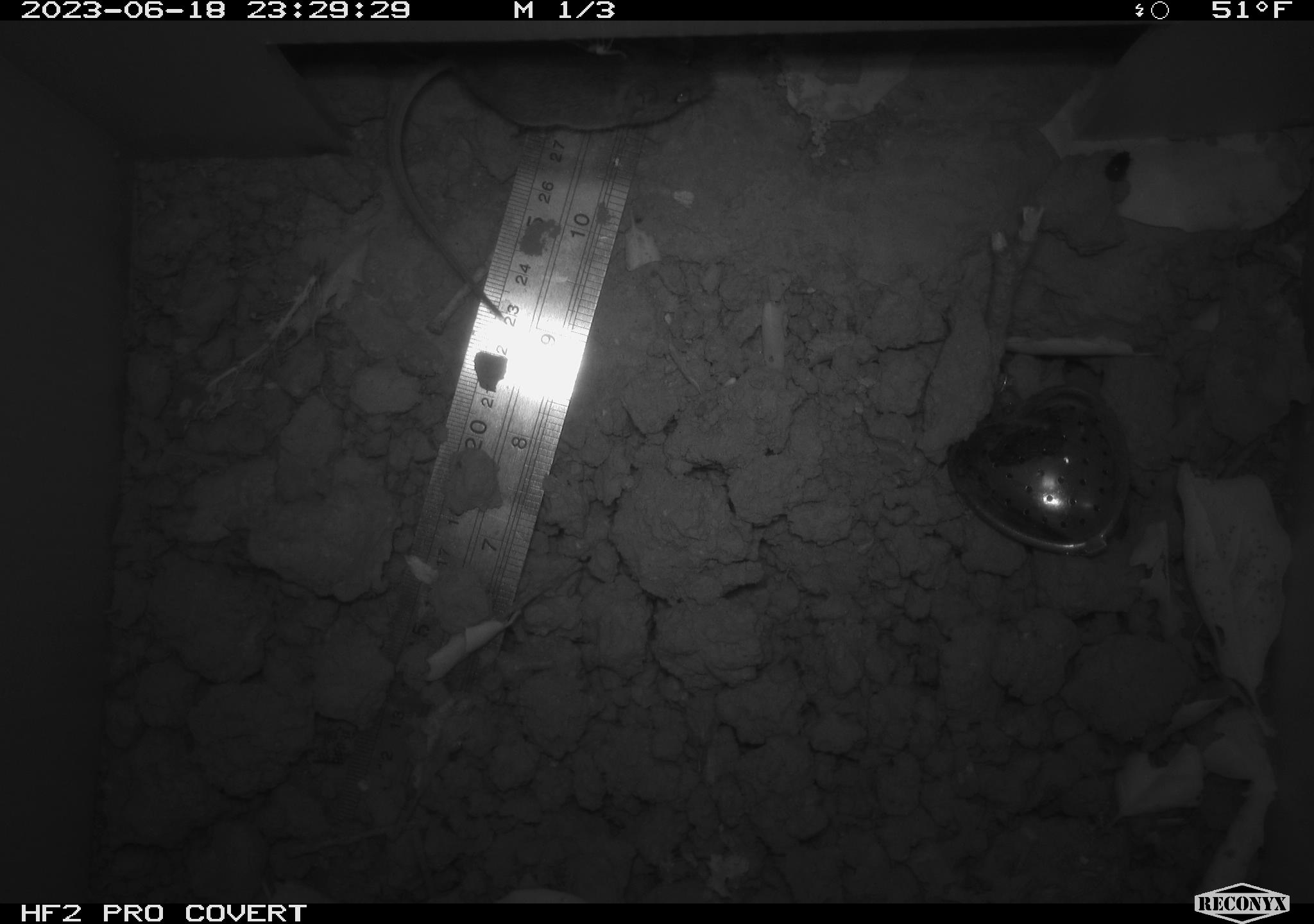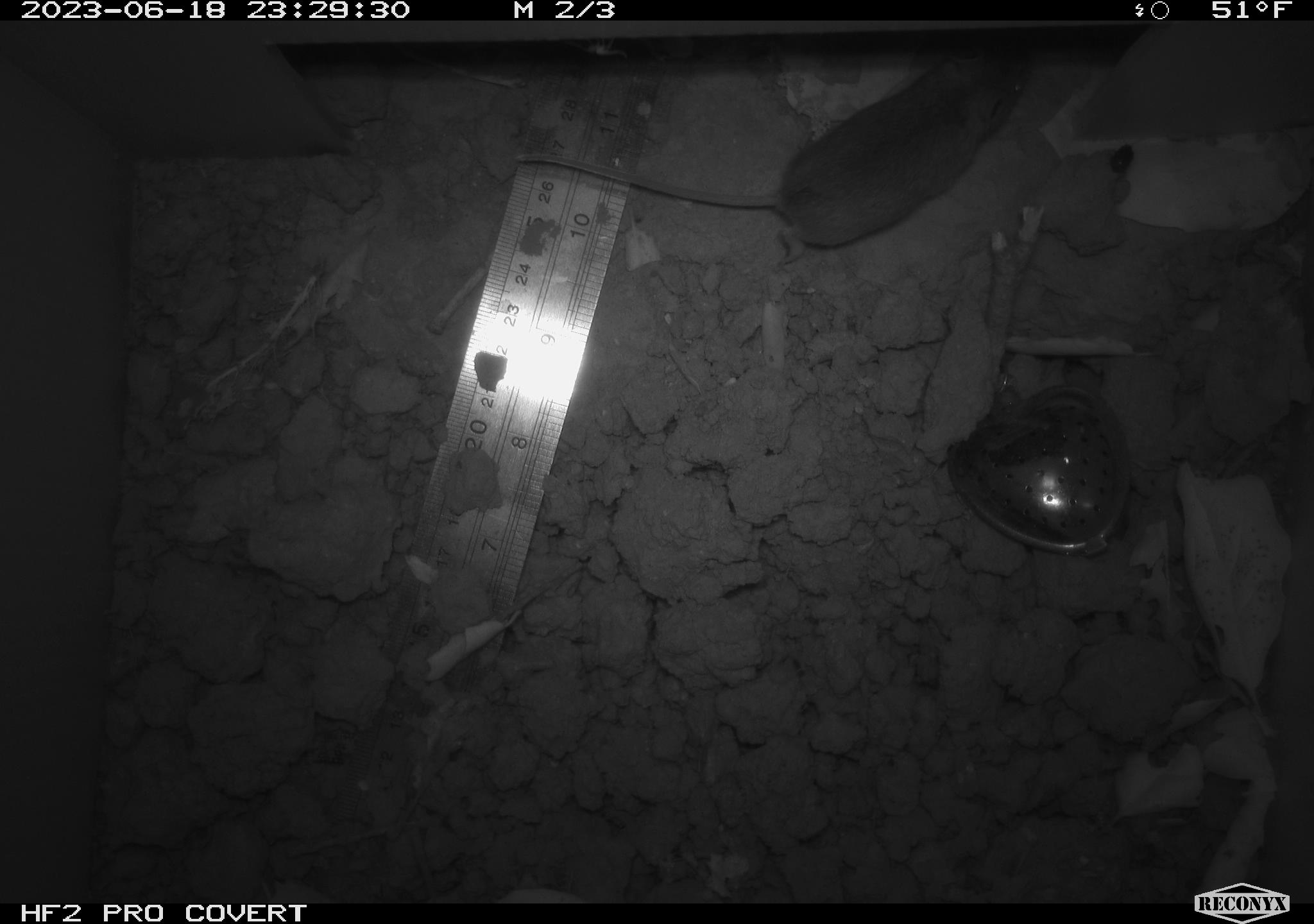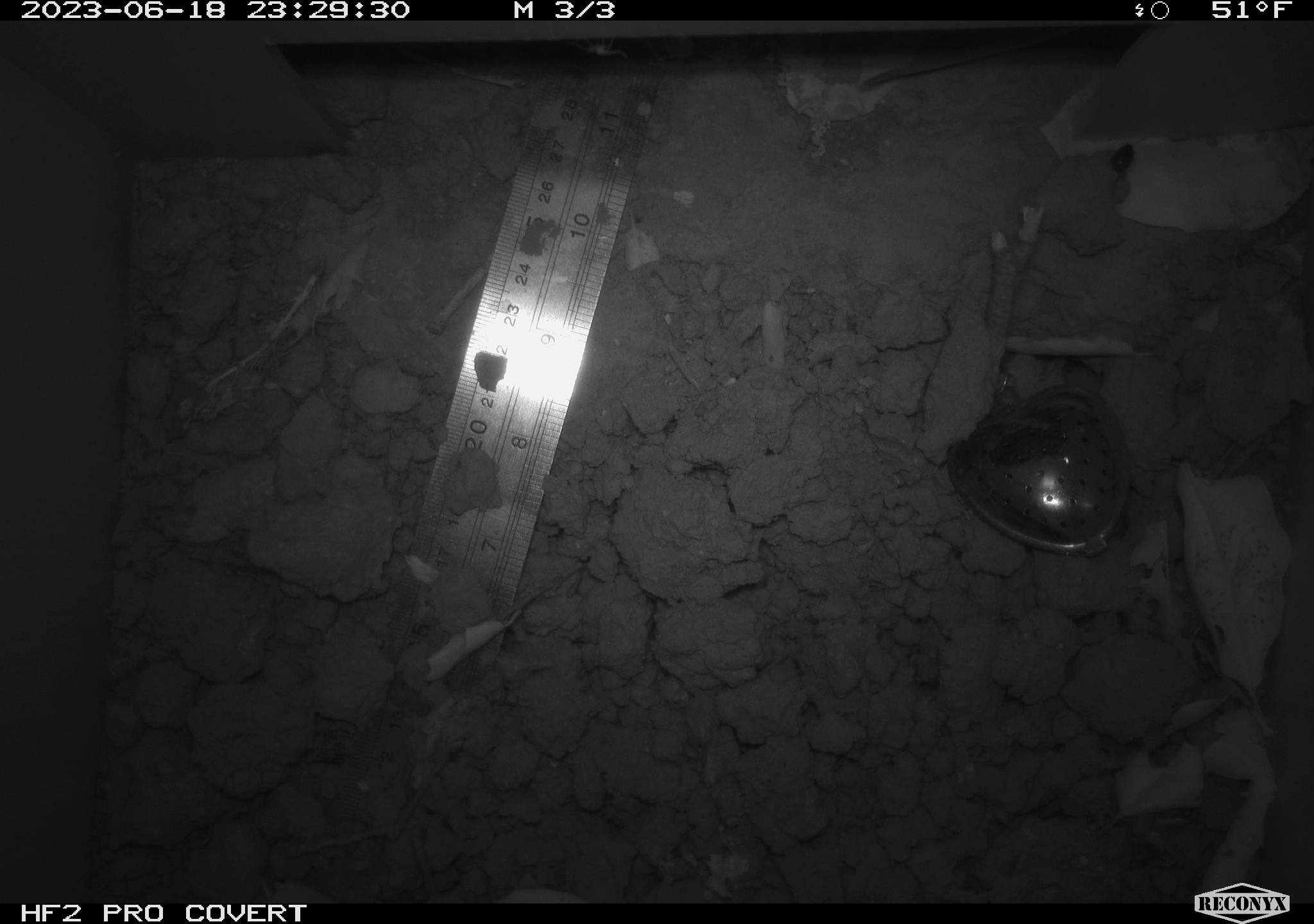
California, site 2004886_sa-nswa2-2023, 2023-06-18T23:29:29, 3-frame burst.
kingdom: Animalia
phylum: Chordata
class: Mammalia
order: Rodentia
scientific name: Rodentia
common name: mouse species